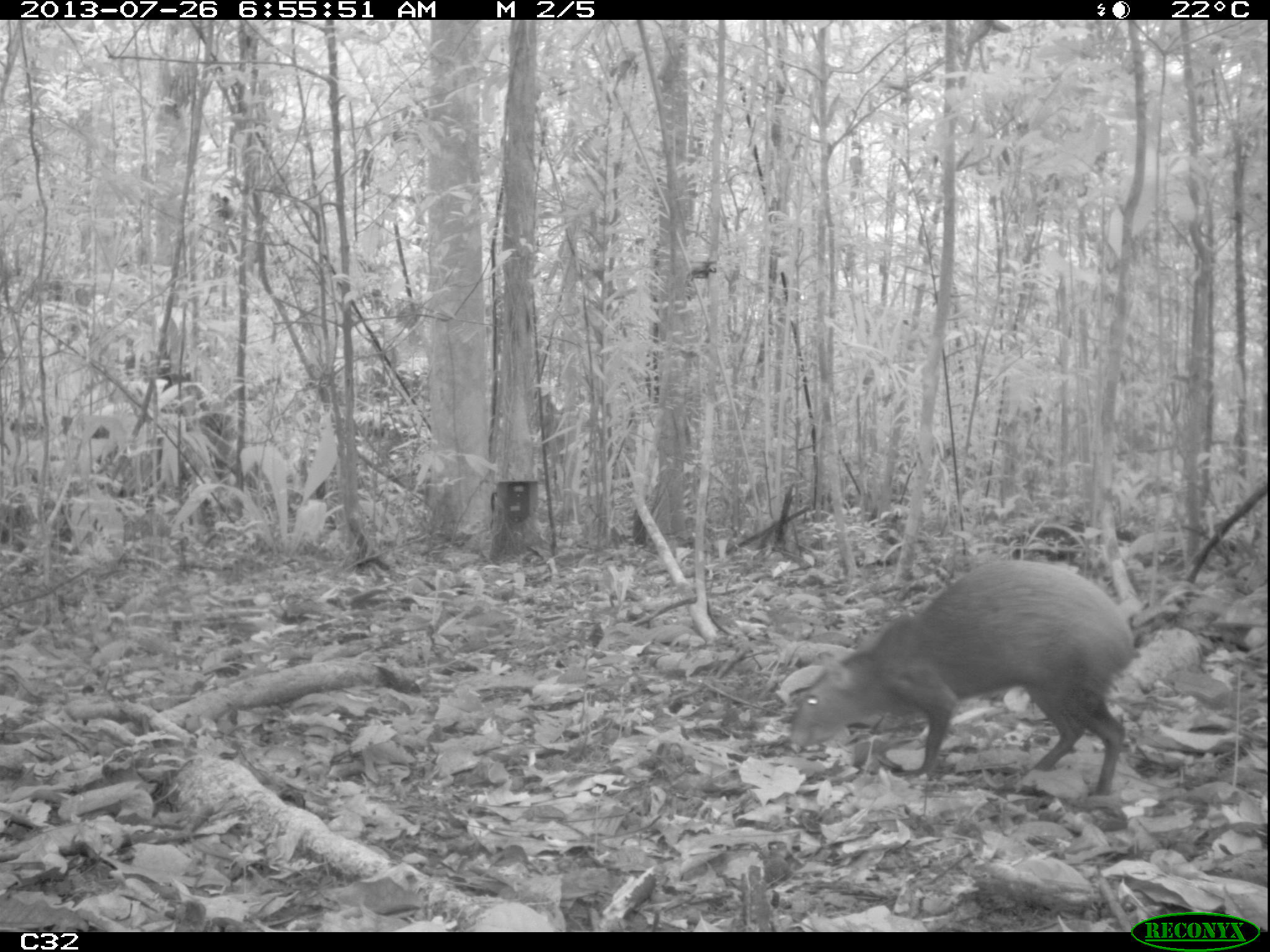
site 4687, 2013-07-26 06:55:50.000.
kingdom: Animalia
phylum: Chordata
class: Mammalia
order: Rodentia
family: Dasyproctidae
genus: Dasyprocta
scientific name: Dasyprocta leporina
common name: red-rumped agouti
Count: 1.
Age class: adult.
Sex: male.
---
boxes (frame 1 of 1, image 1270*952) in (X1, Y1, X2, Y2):
dasyprocta leporina: (790, 558, 1138, 793)